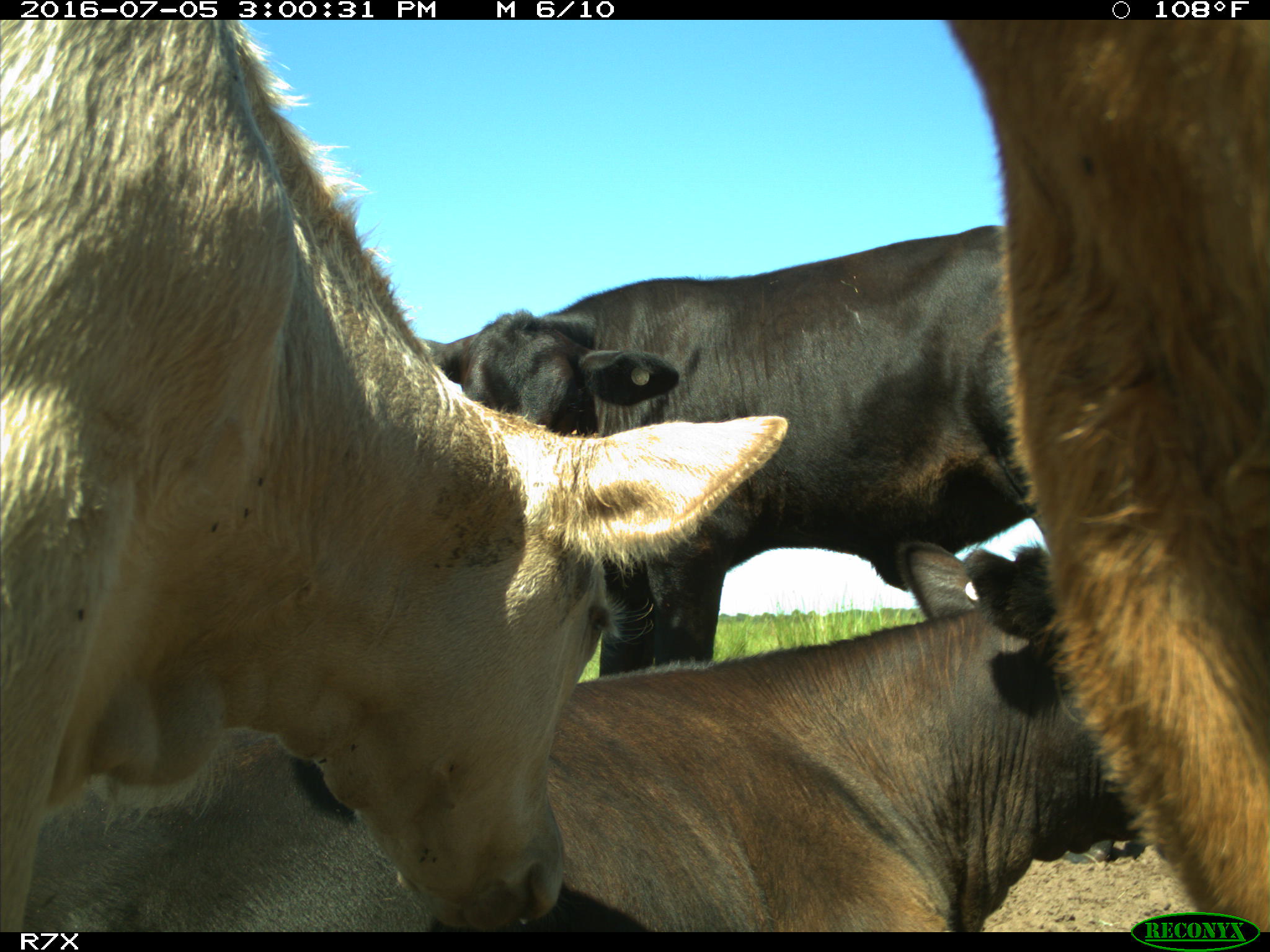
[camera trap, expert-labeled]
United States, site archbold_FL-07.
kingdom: Animalia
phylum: Chordata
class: Mammalia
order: Artiodactyla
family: Bovidae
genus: Bos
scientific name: Bos taurus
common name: domestic cow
Bos taurus (domestic cow).